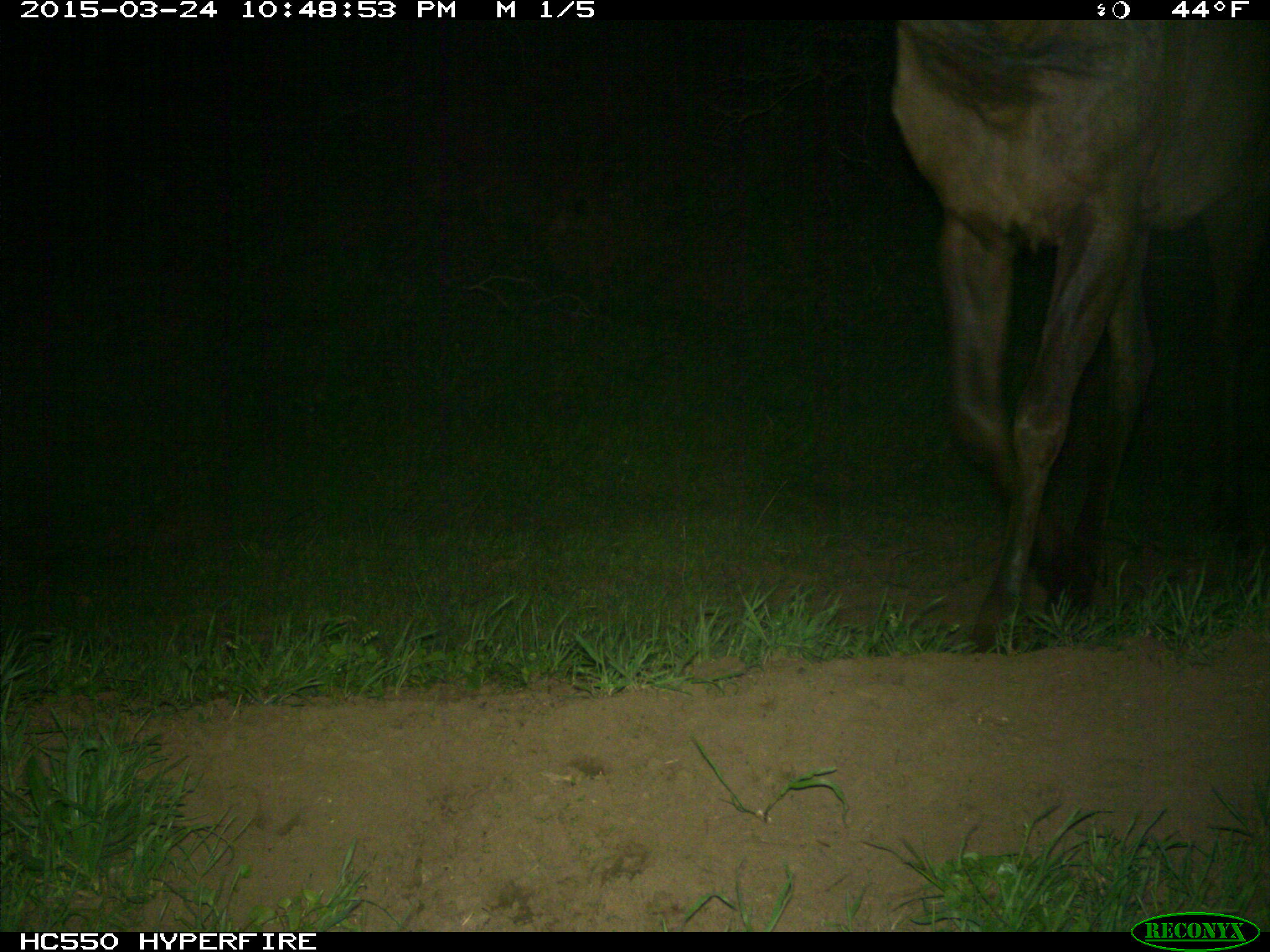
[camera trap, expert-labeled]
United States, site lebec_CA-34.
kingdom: Animalia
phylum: Chordata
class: Mammalia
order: Artiodactyla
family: Cervidae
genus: Cervus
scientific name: Cervus canadensis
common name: elk